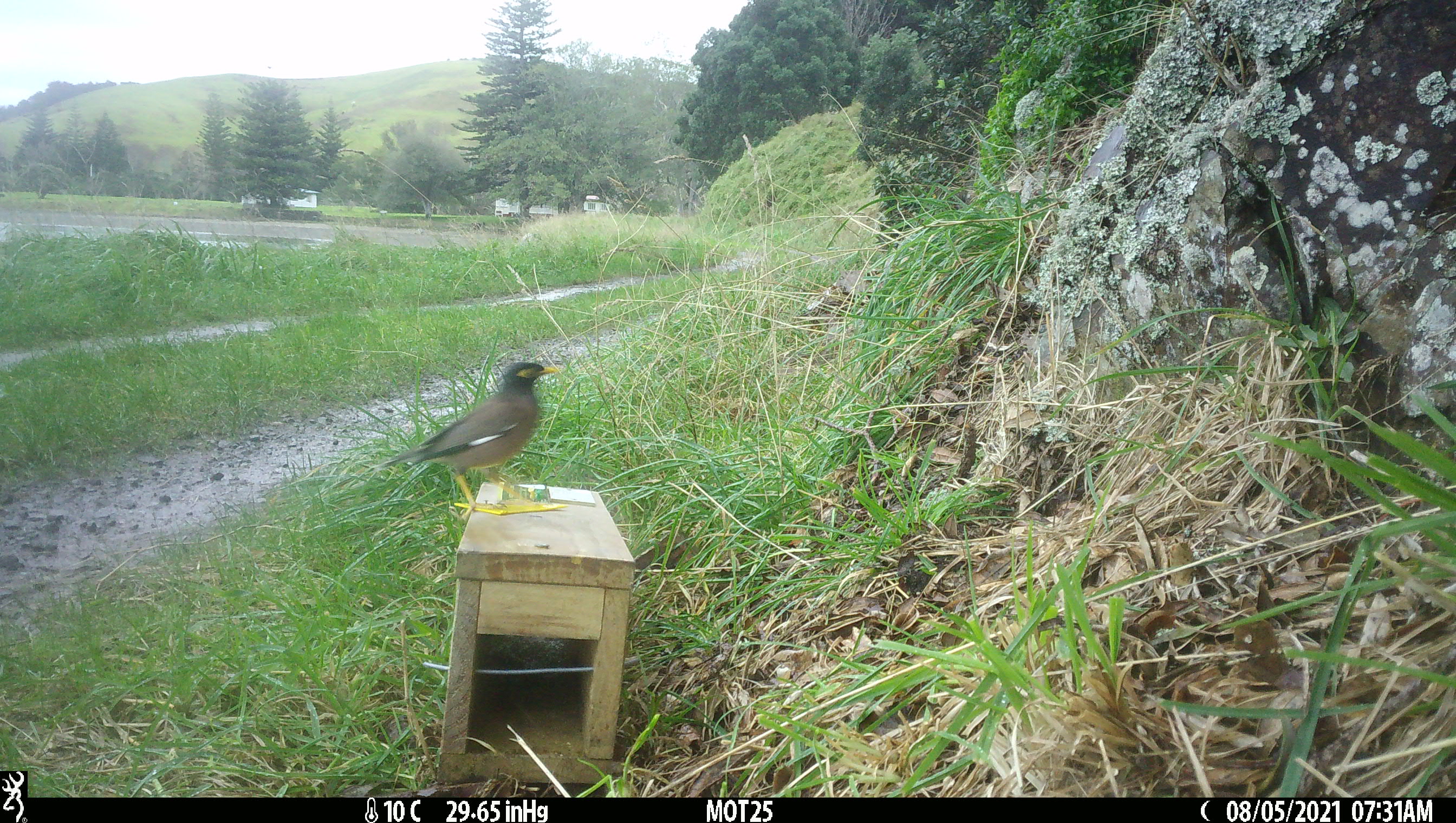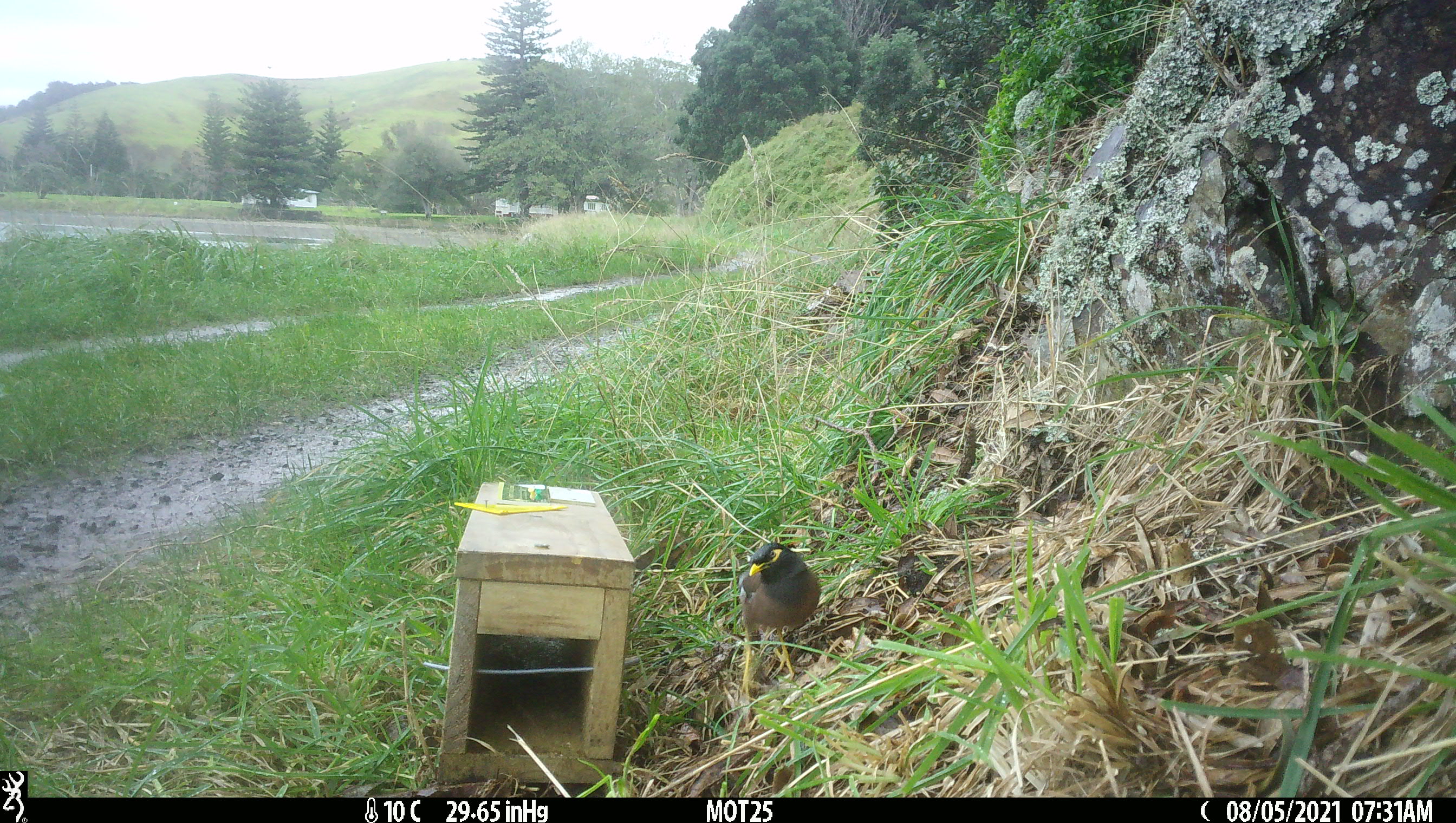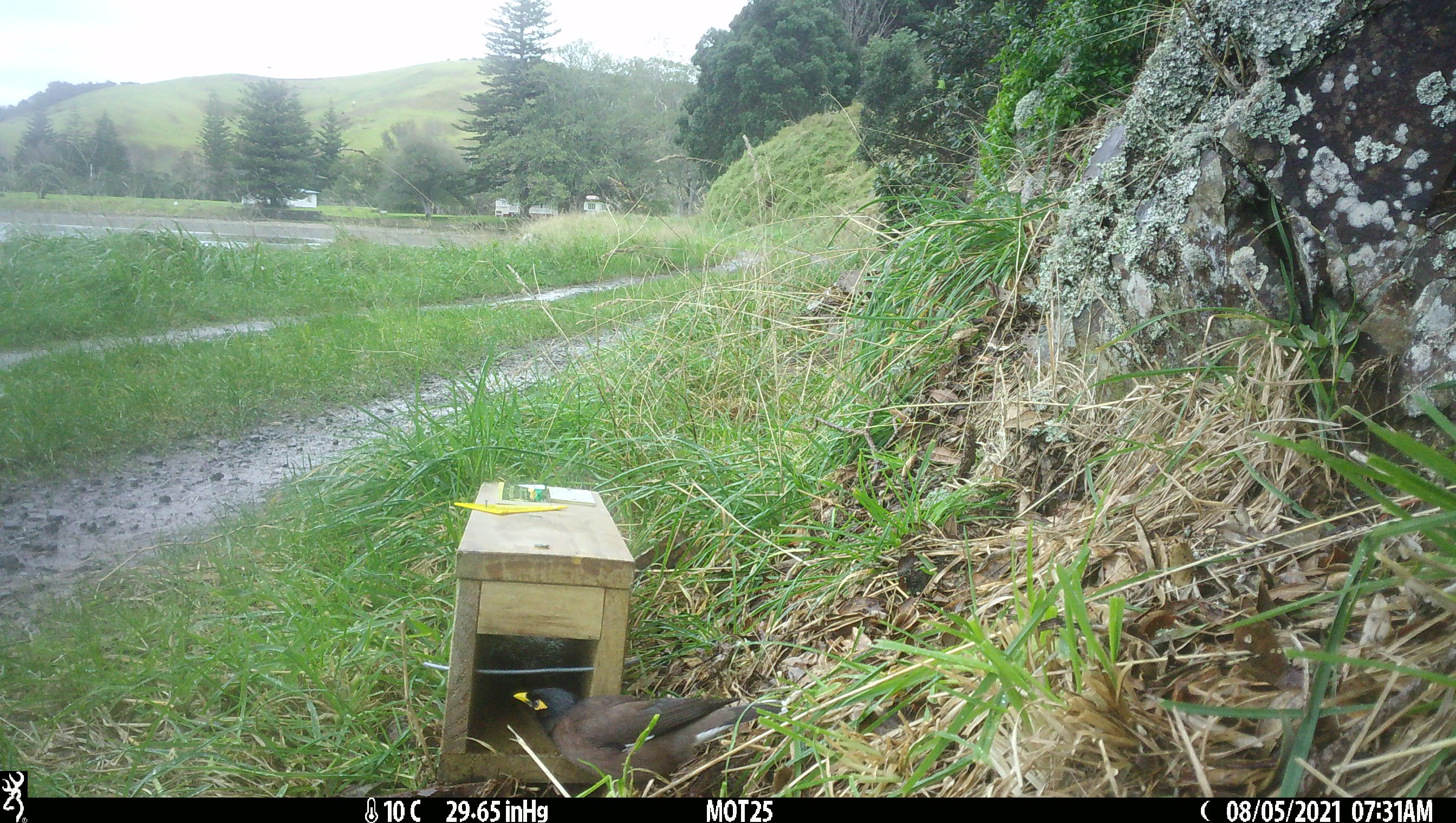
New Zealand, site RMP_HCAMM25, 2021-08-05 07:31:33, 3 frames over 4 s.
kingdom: Animalia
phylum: Chordata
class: Aves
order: Passeriformes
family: Sturnidae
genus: Acridotheres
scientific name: Acridotheres tristis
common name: common myna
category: myna